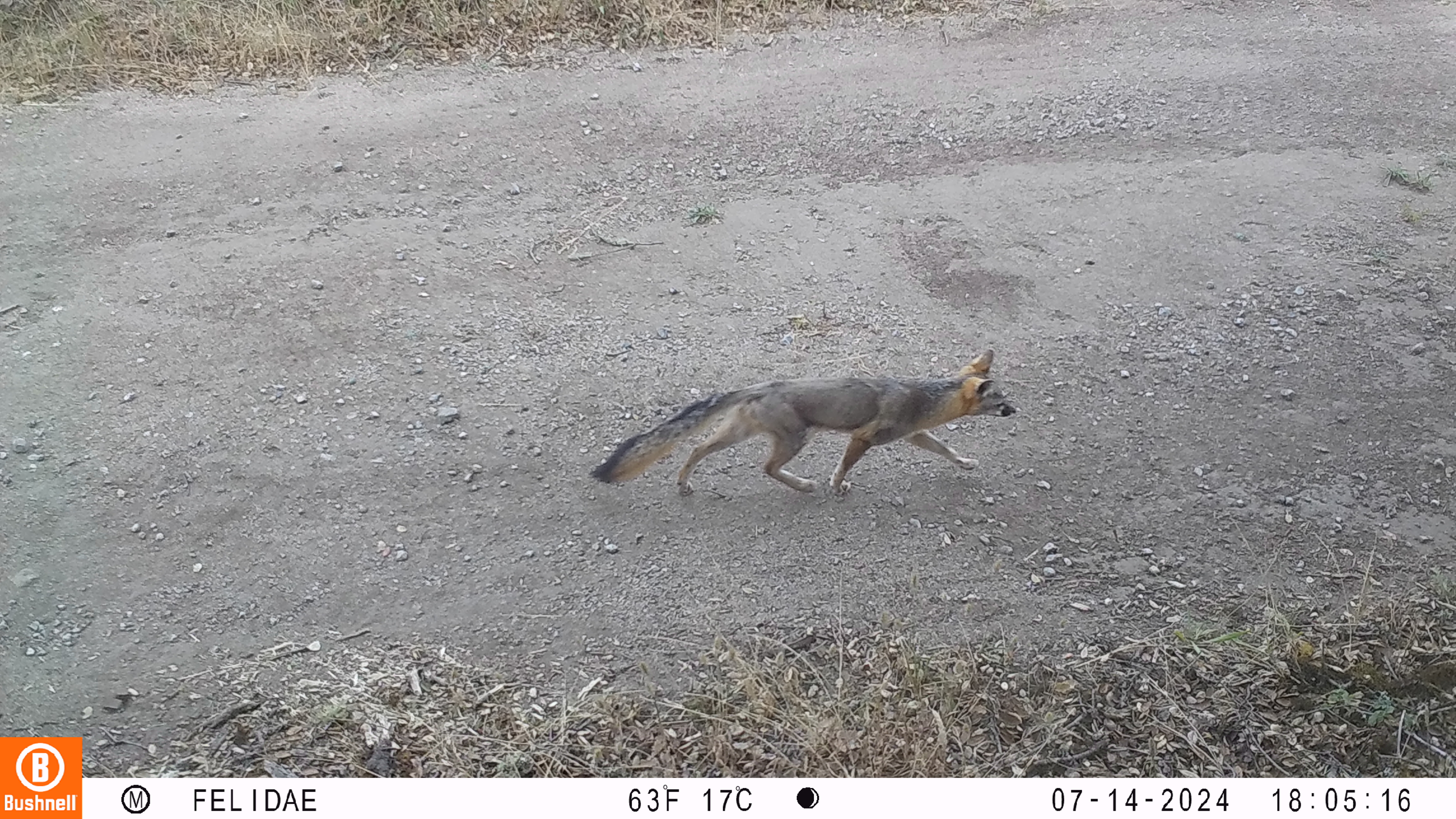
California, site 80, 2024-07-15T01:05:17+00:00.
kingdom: Animalia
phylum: Chordata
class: Mammalia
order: Carnivora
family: Canidae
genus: Urocyon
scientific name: Urocyon cinereoargenteus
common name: gray fox